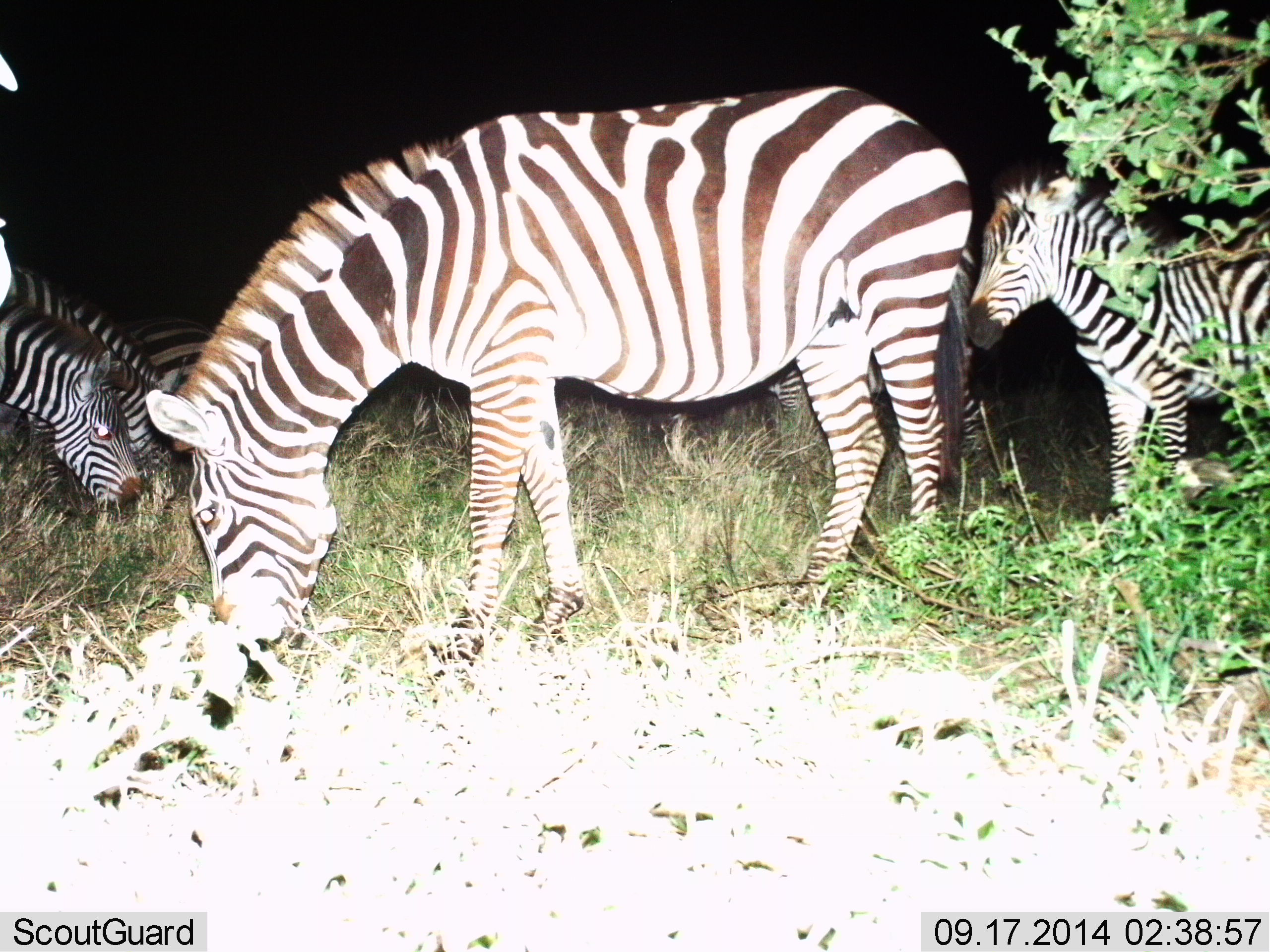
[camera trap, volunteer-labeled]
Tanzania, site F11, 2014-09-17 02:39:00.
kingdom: Animalia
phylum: Chordata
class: Mammalia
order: Perissodactyla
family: Equidae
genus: Equus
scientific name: Equus quagga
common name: plains zebra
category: zebra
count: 6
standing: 70%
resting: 10%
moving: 10%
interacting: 0%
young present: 10%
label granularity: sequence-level